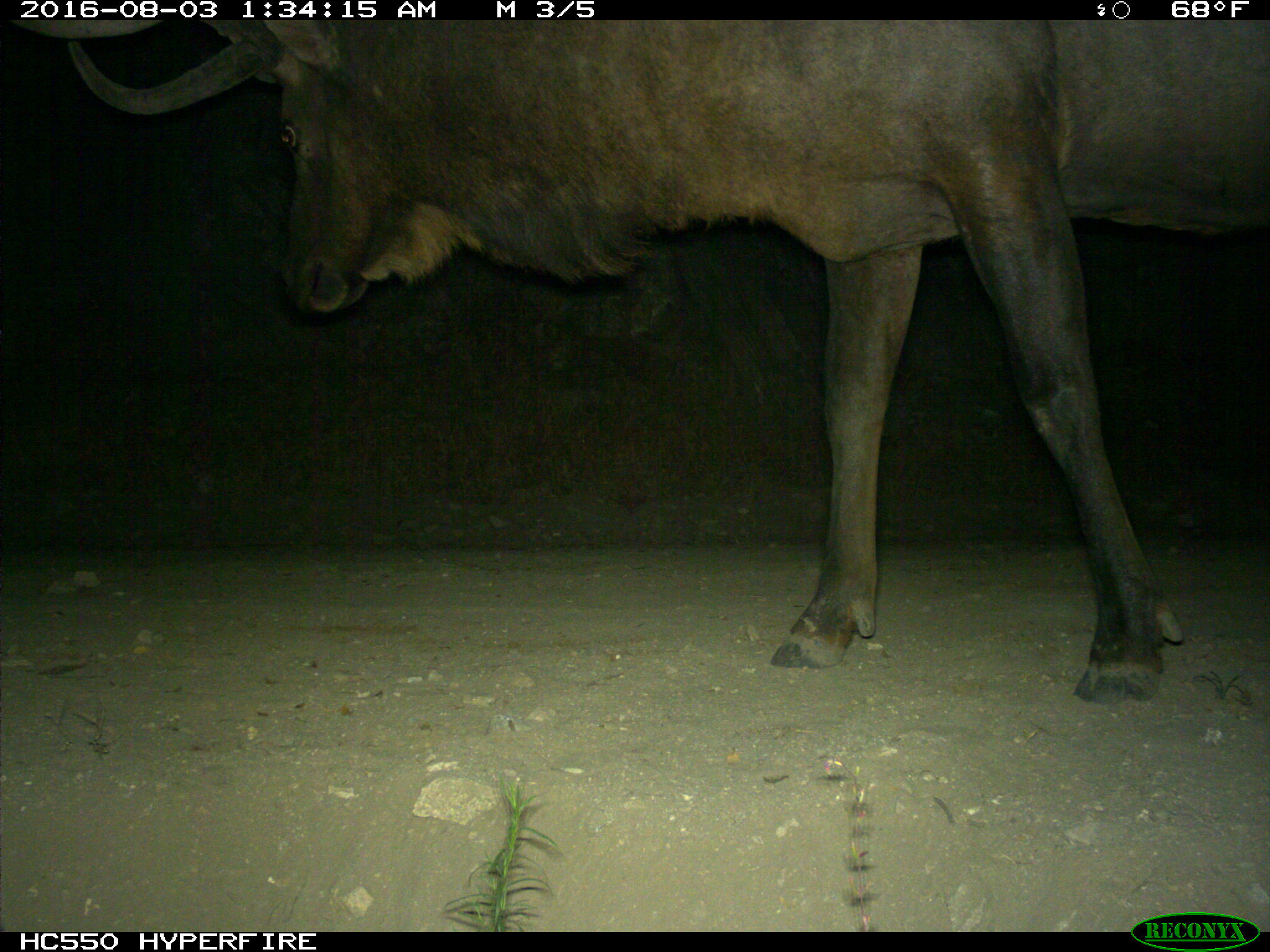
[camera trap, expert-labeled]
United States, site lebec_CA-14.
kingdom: Animalia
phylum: Chordata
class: Mammalia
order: Artiodactyla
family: Cervidae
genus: Cervus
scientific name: Cervus canadensis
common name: elk